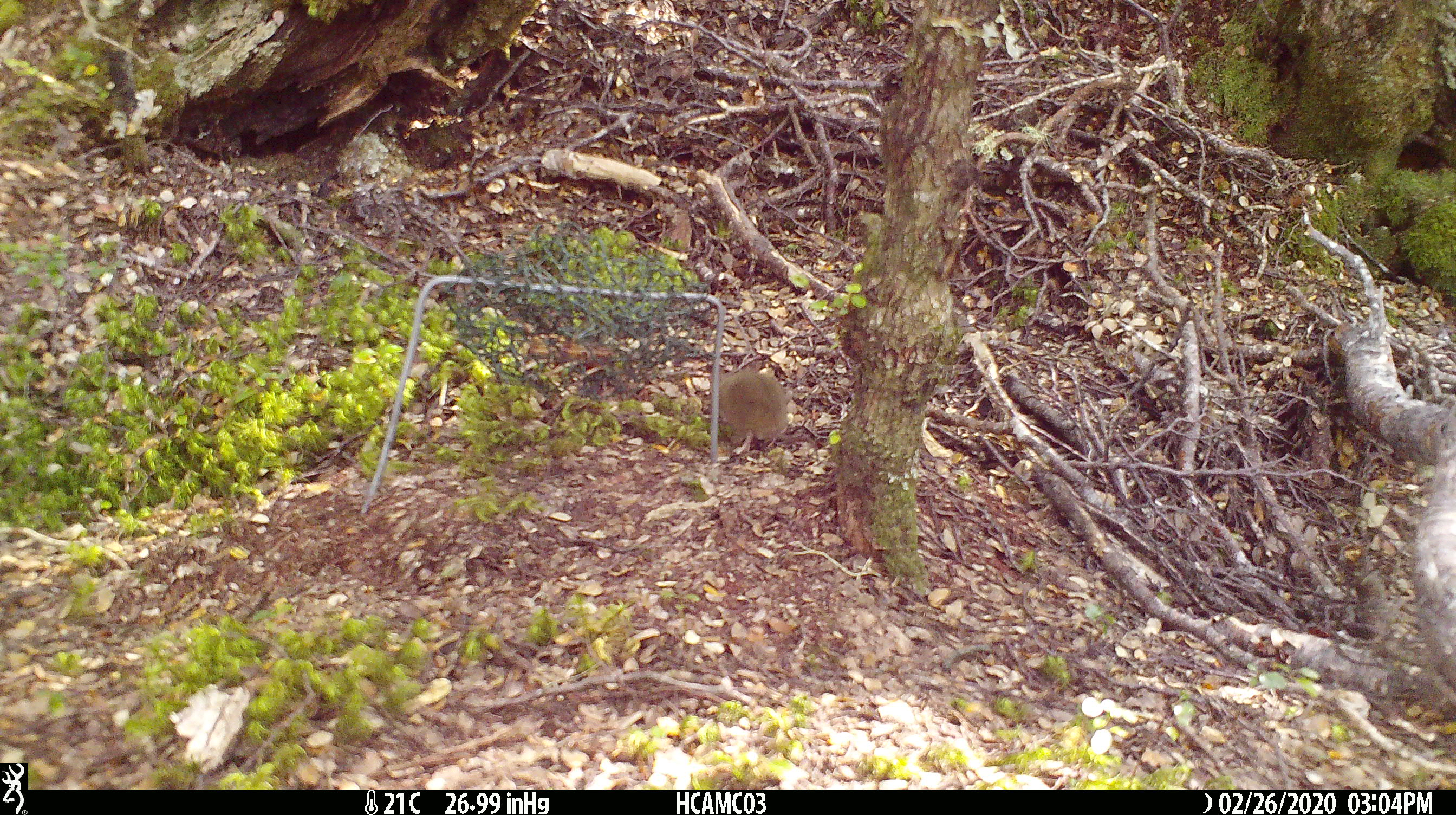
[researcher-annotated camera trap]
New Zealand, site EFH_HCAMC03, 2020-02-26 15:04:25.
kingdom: Animalia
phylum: Chordata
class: Mammalia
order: Rodentia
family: Muridae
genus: Mus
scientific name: Mus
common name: mouse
Mouse (Mus).